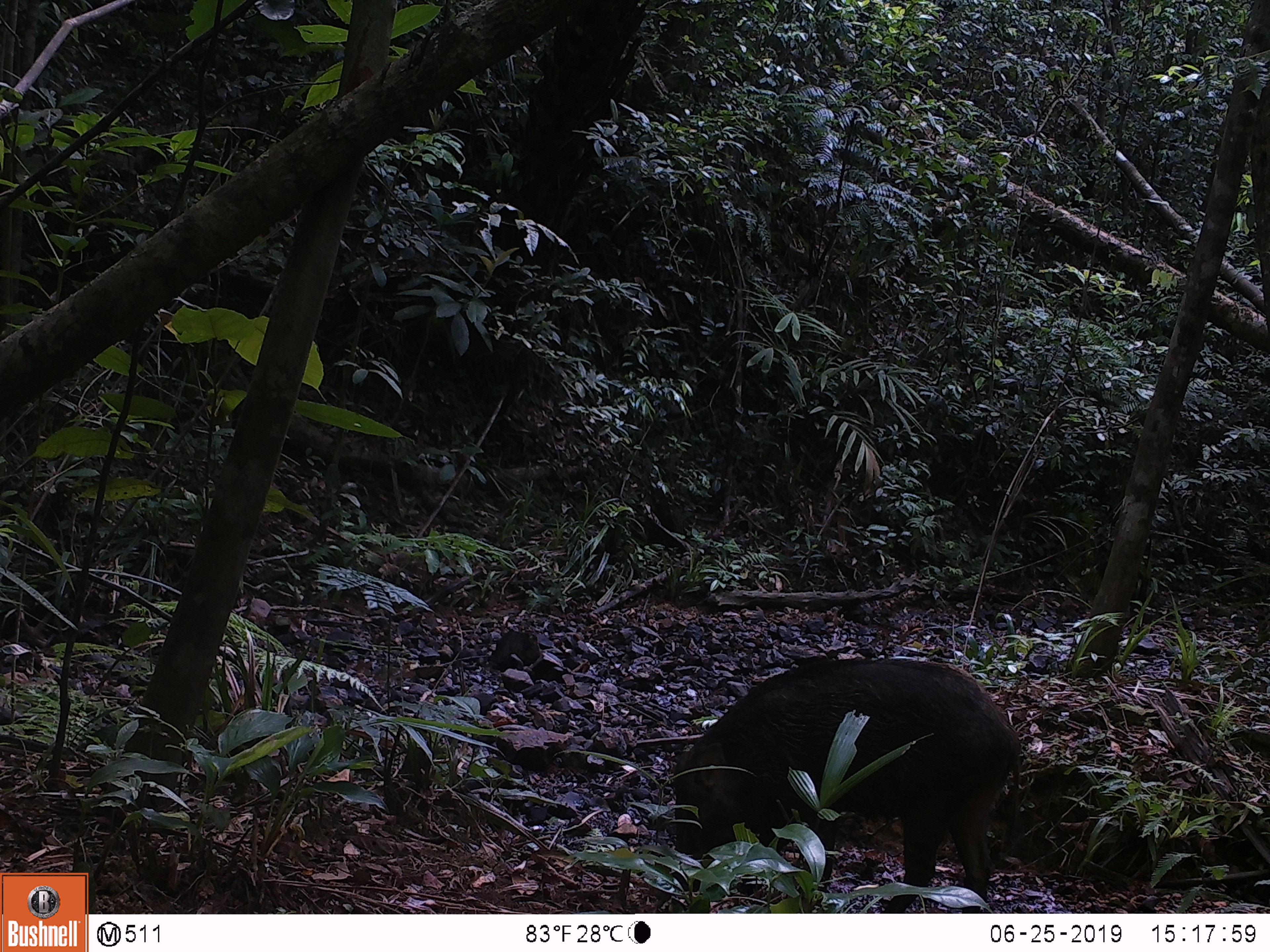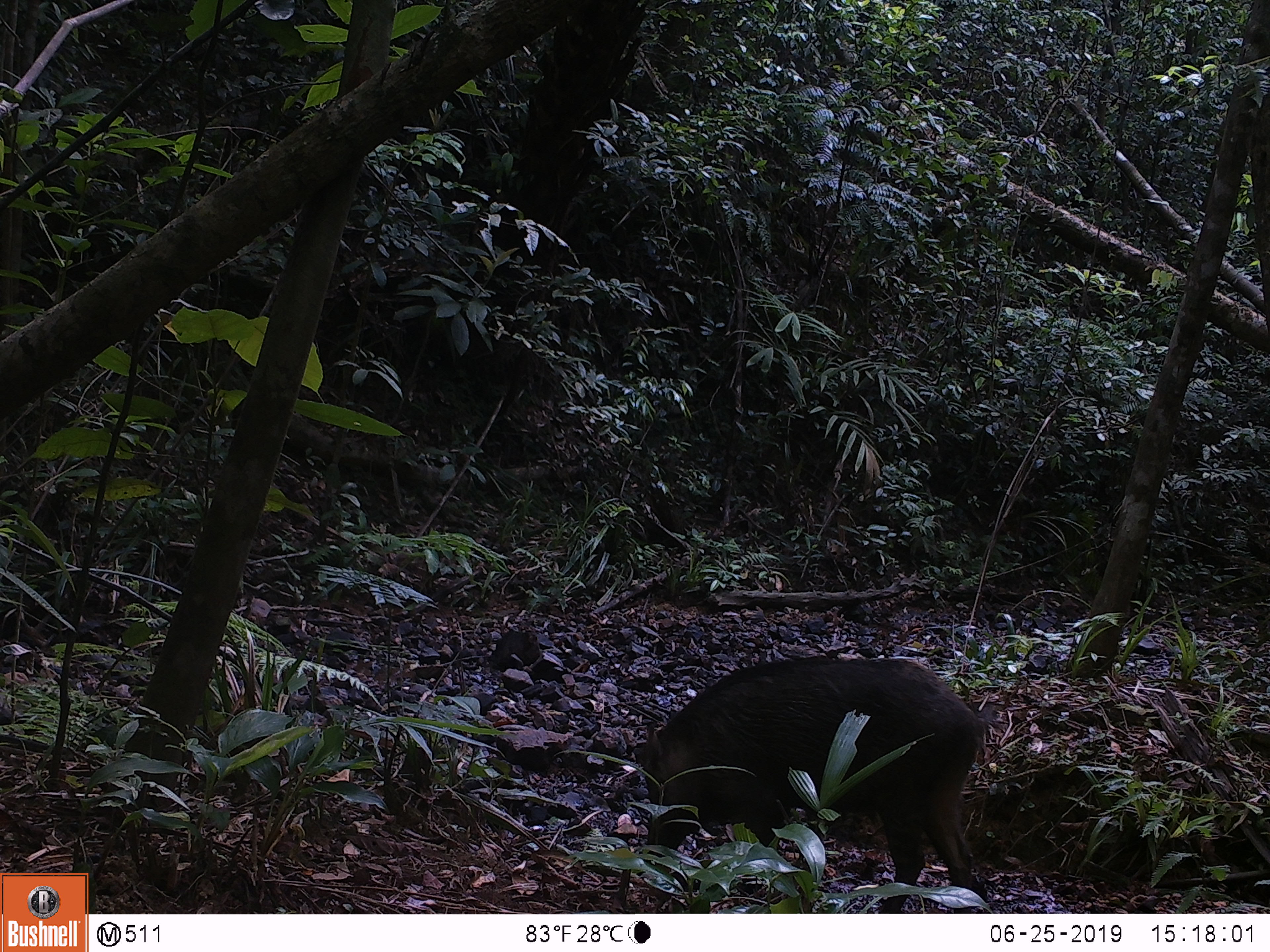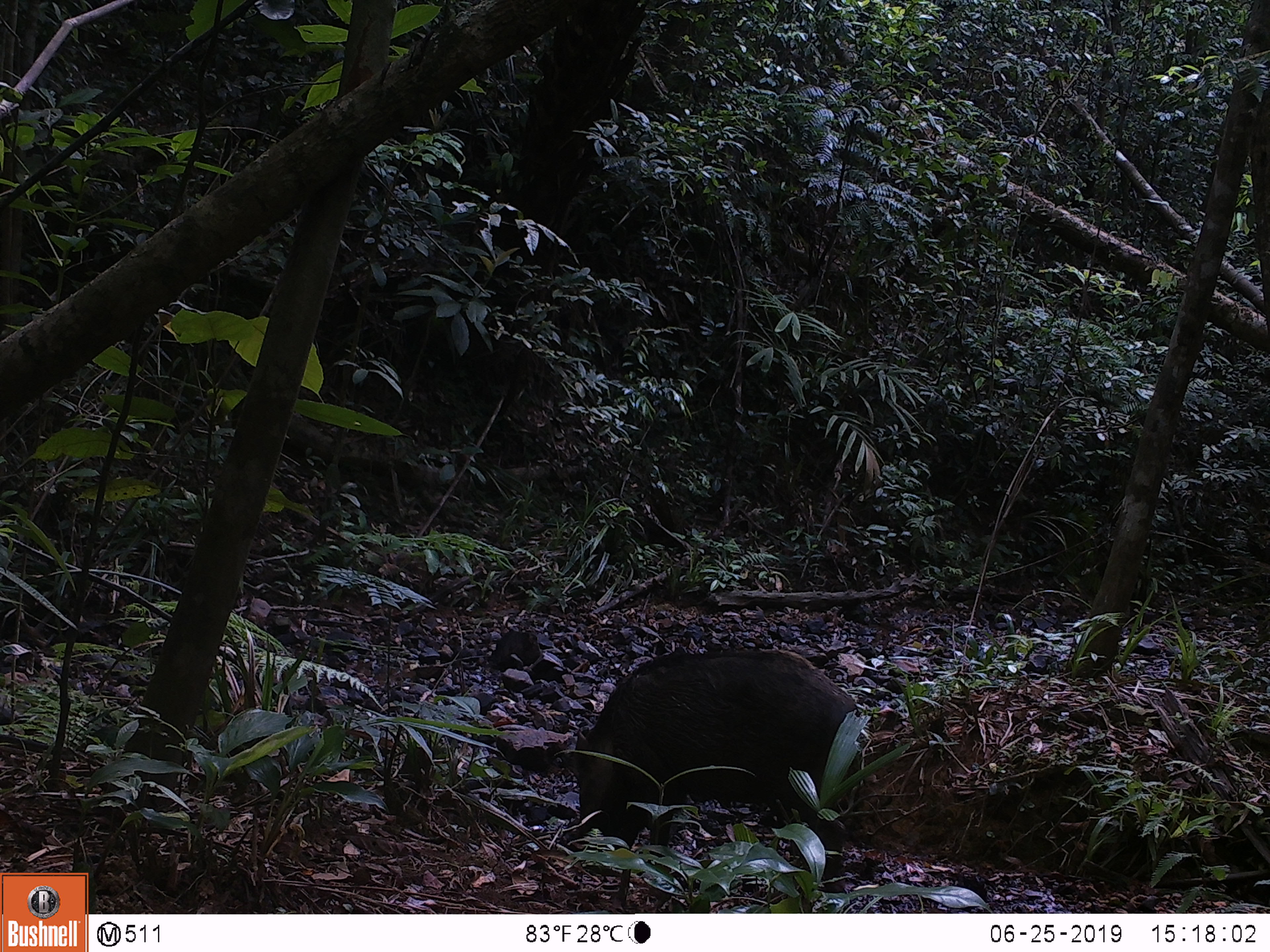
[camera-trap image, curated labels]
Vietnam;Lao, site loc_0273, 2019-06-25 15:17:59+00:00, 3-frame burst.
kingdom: Animalia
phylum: Chordata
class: Mammalia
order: Artiodactyla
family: Suidae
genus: Sus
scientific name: Sus scrofa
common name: eurasian wild pig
Eurasian wild pig (Sus scrofa). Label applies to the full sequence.